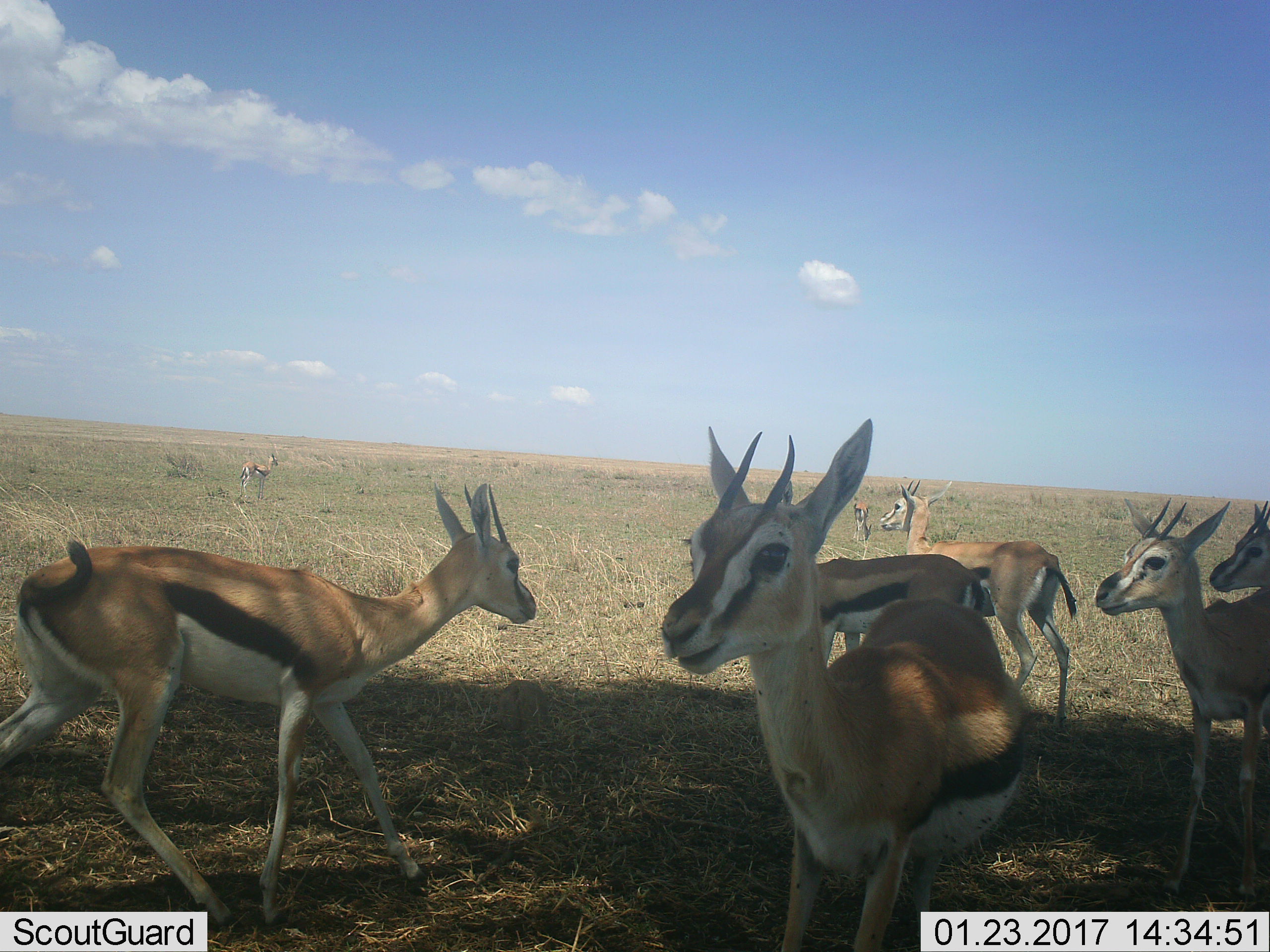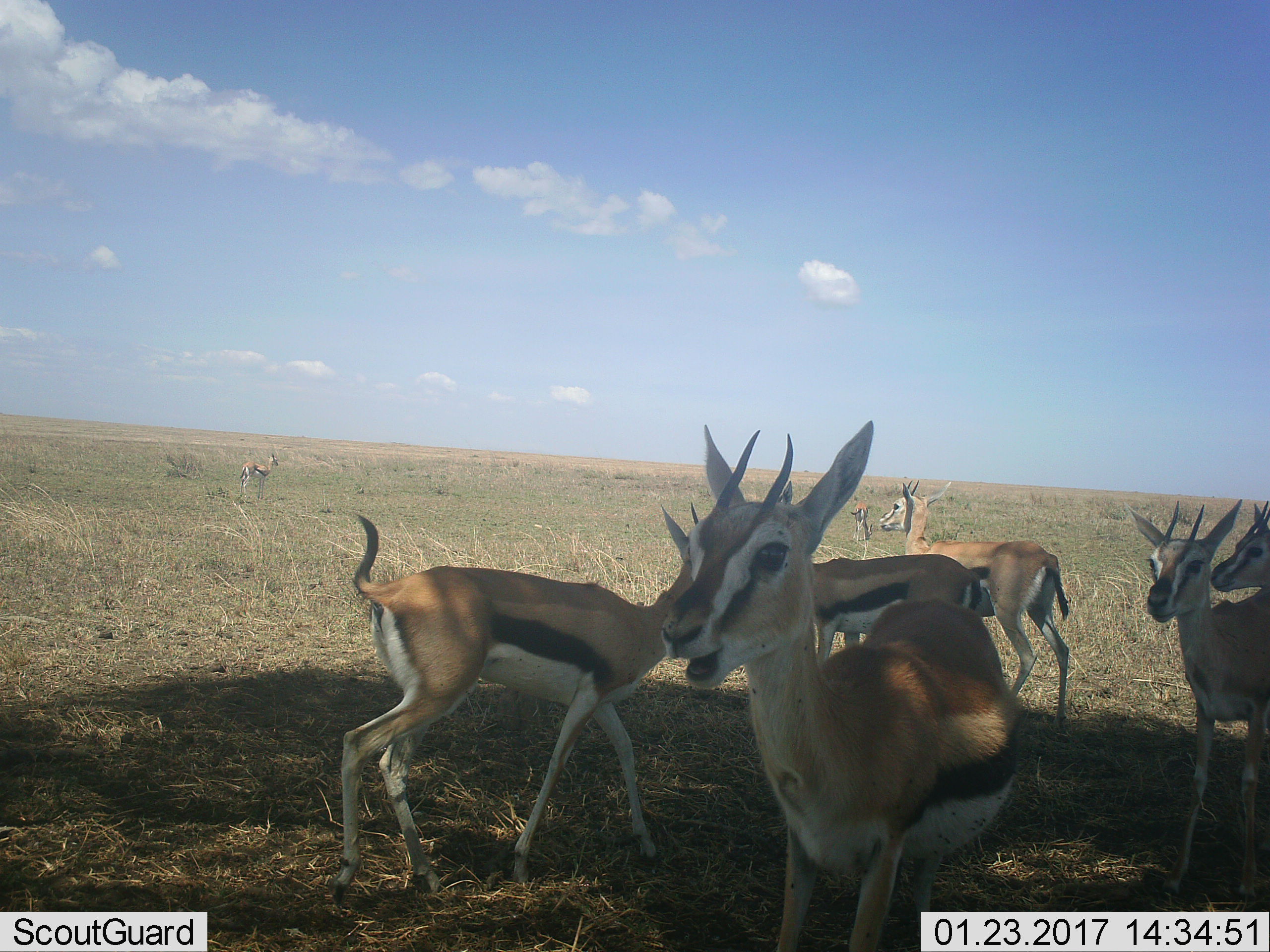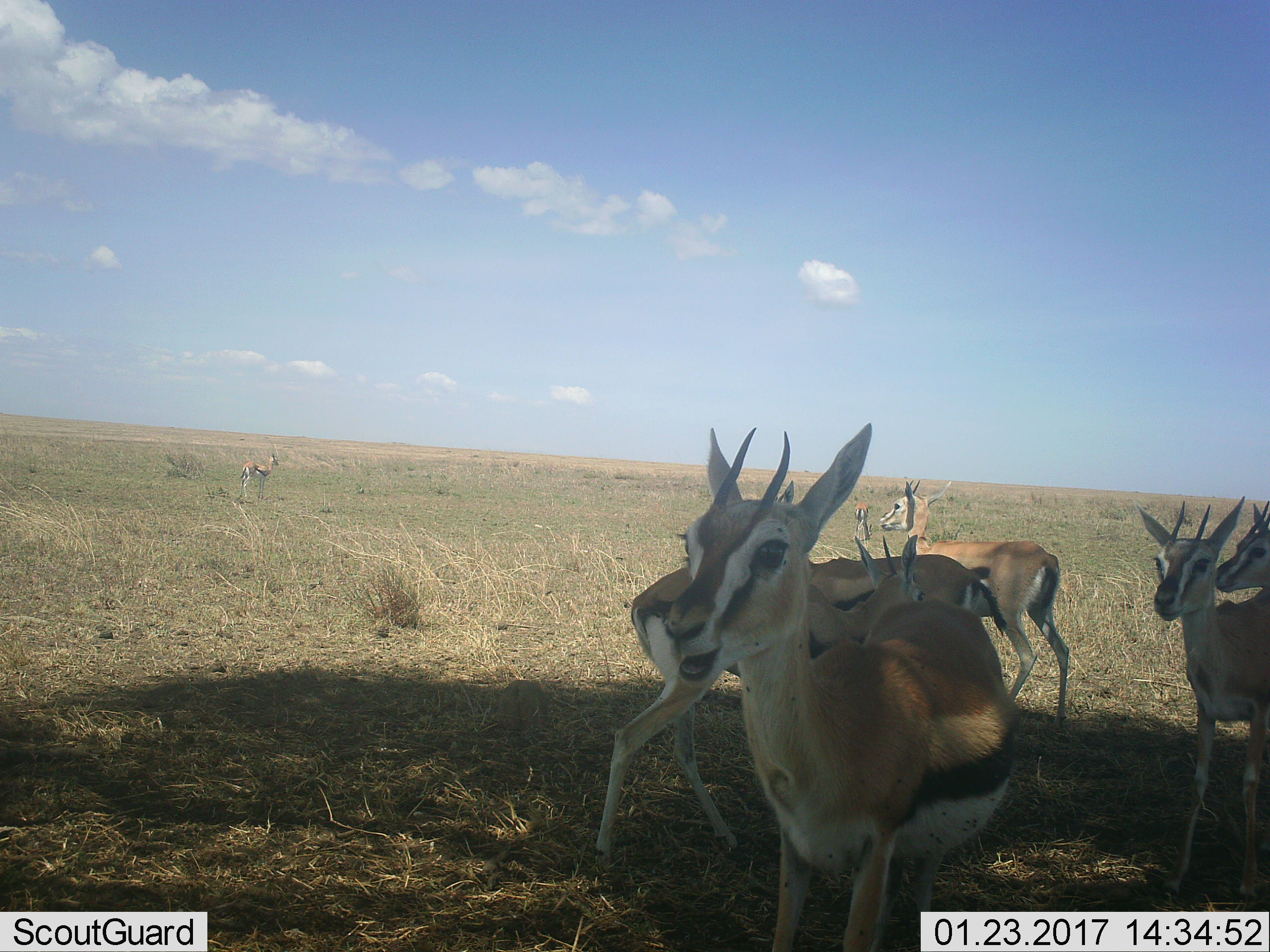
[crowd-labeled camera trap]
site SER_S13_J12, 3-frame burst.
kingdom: Animalia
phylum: Chordata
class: Mammalia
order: Artiodactyla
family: Bovidae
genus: Eudorcas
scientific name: Eudorcas thomsonii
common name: thomson's gazelle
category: gazellethomsons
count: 8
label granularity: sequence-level